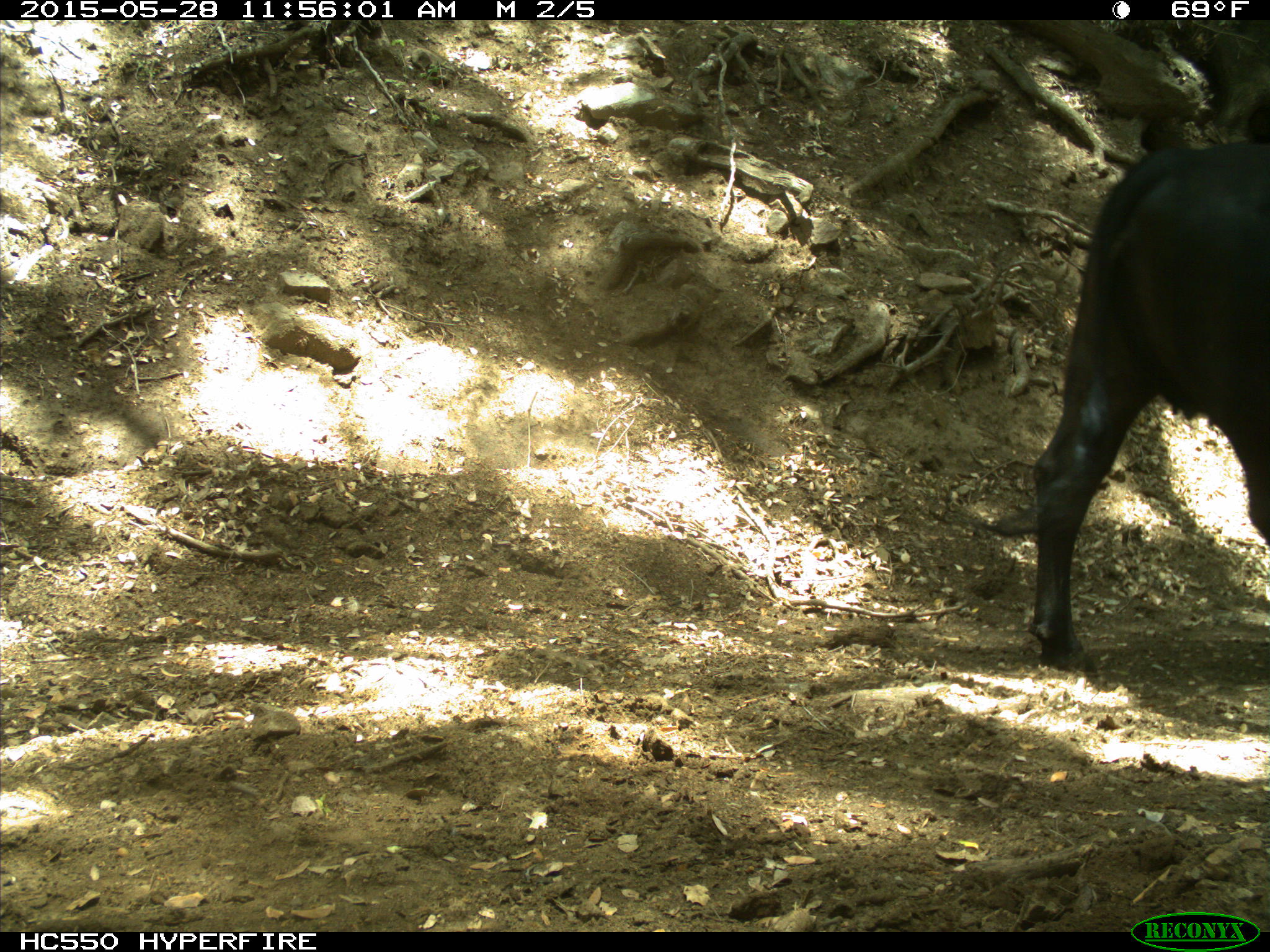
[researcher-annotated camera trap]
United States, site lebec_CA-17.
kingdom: Animalia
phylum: Chordata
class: Mammalia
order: Artiodactyla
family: Bovidae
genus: Bos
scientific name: Bos taurus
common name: domestic cow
Bos taurus (domestic cow).